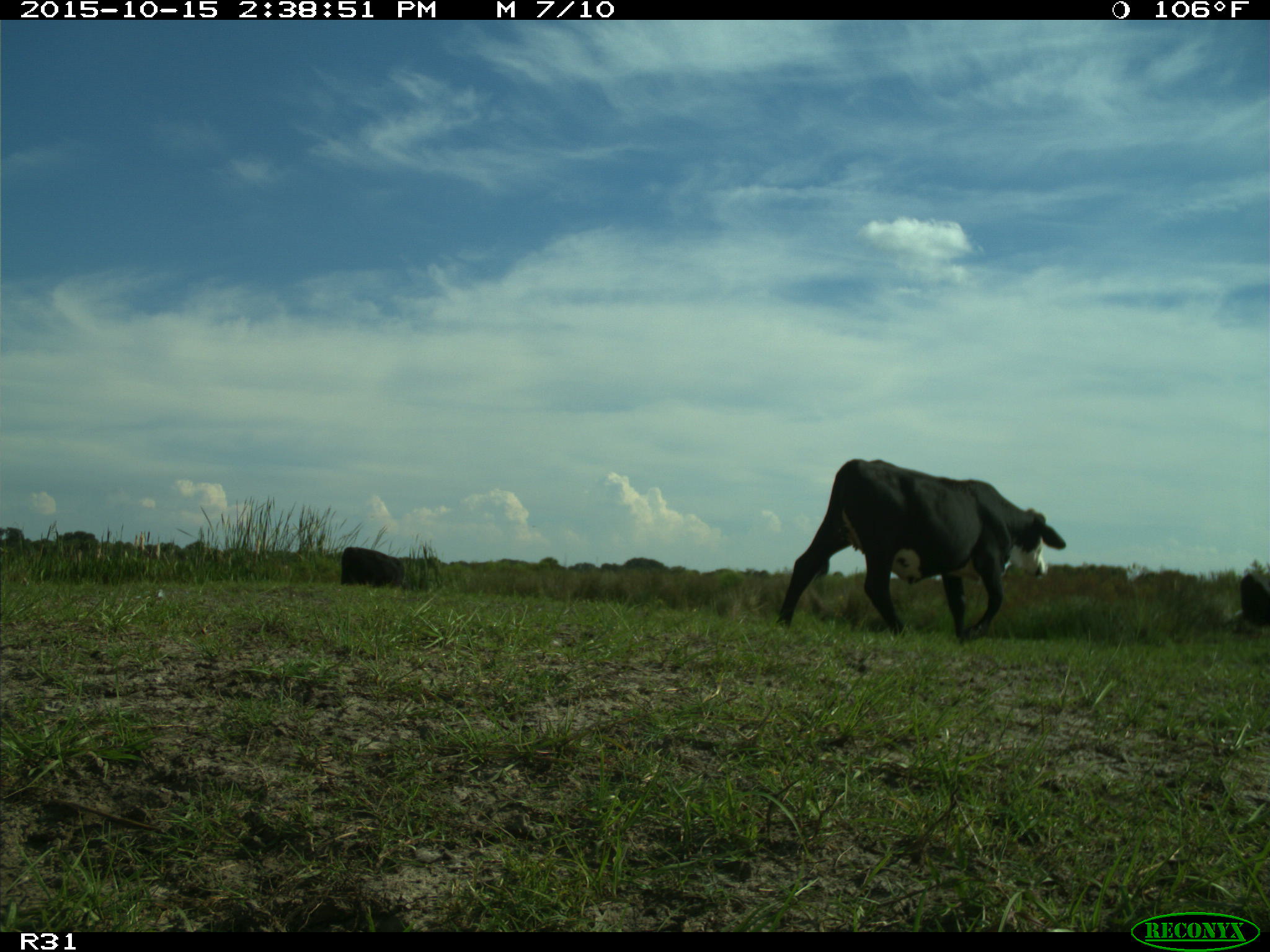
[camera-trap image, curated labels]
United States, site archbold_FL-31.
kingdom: Animalia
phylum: Chordata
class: Mammalia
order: Artiodactyla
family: Bovidae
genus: Bos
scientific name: Bos taurus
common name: domestic cow